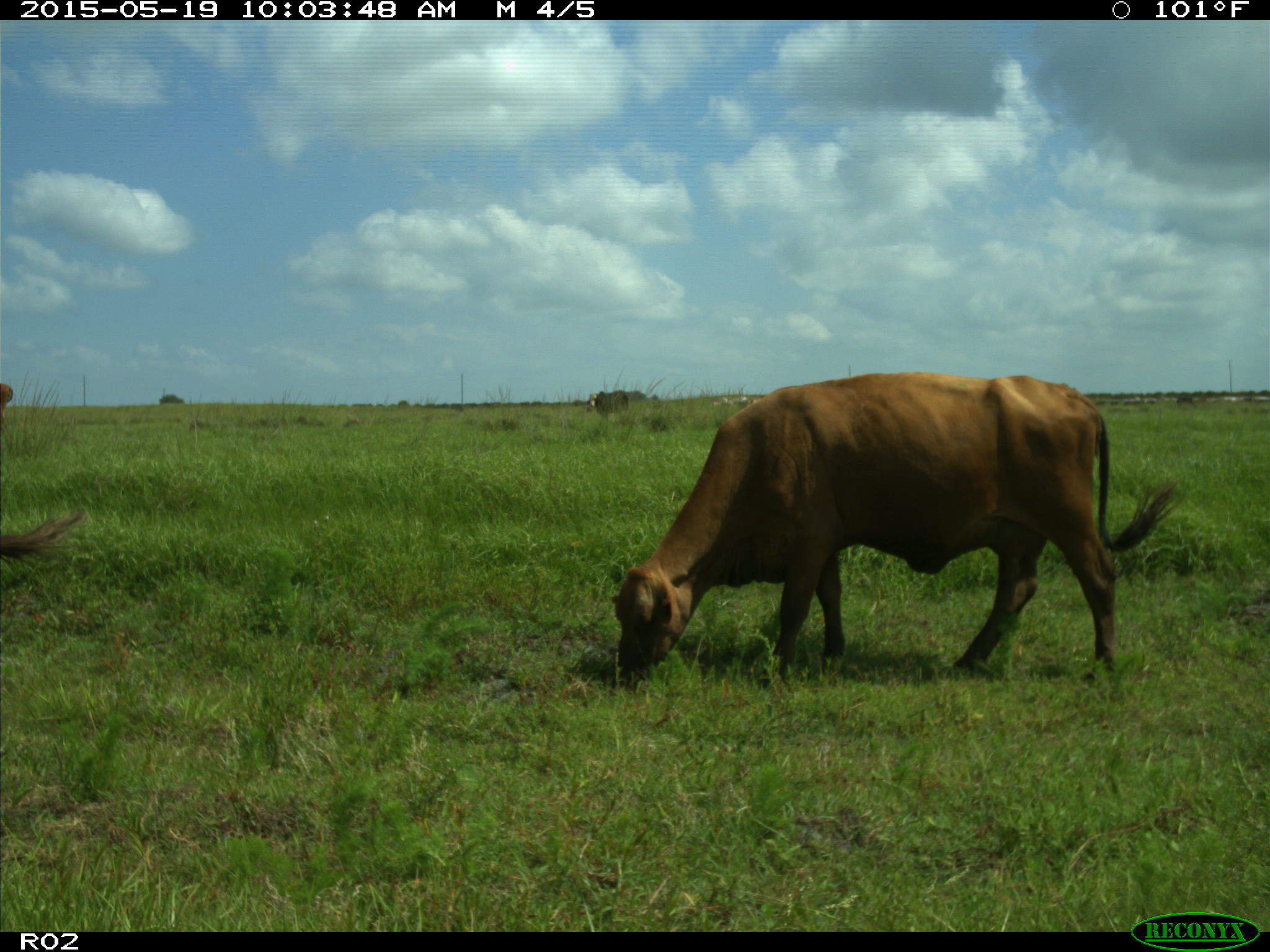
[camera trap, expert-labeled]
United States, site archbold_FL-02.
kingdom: Animalia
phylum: Chordata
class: Mammalia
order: Artiodactyla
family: Bovidae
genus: Bos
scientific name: Bos taurus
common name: domestic cow